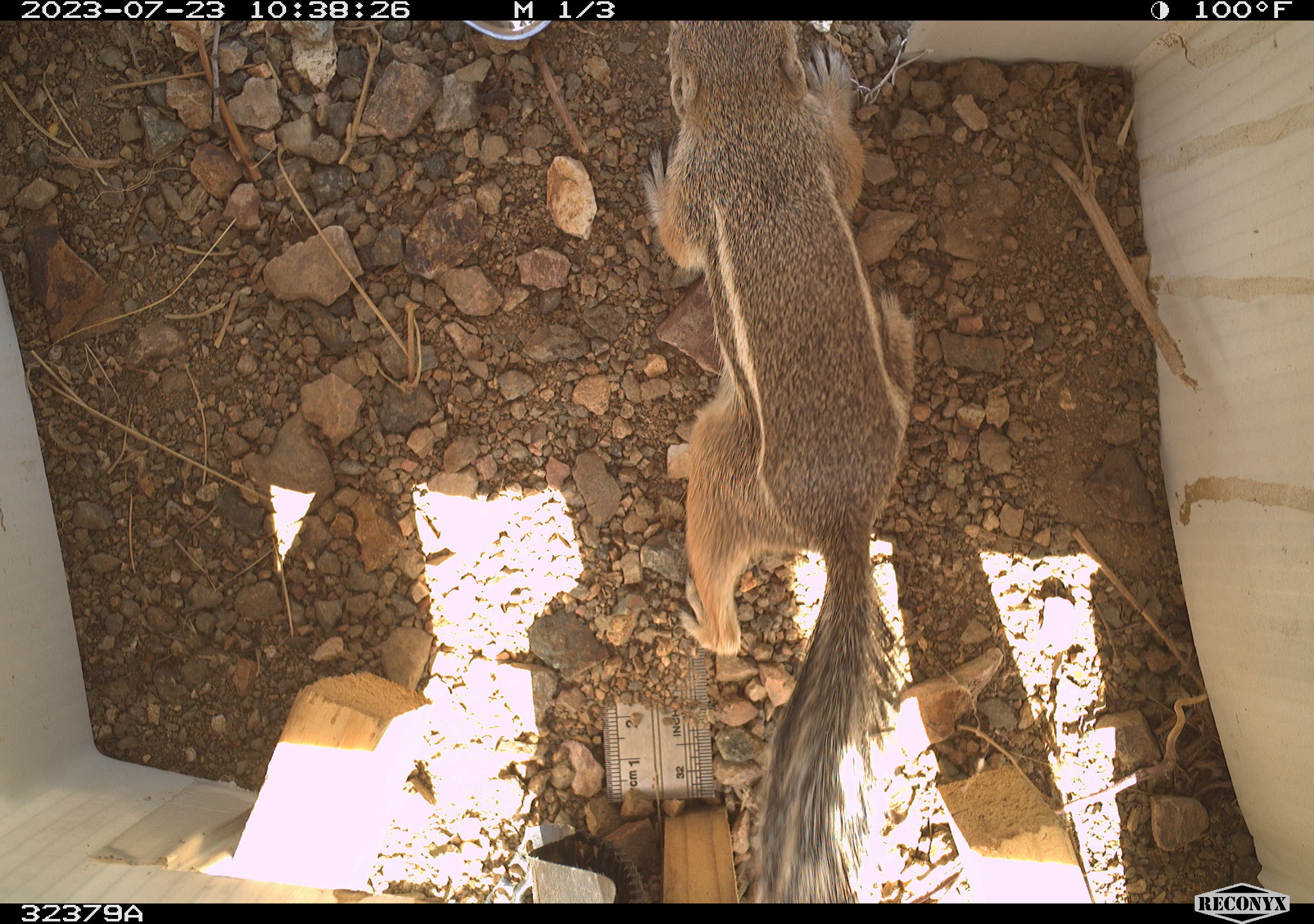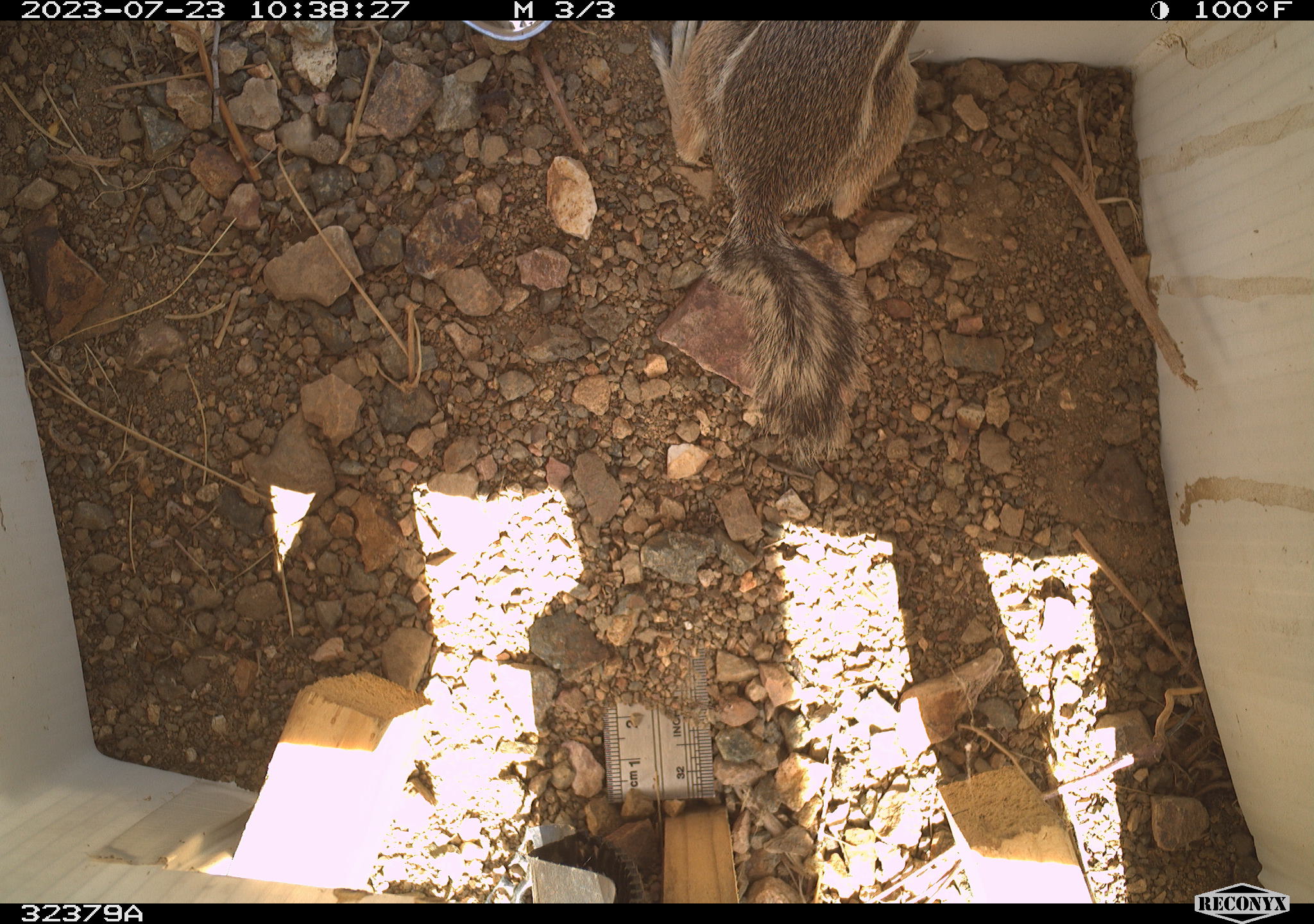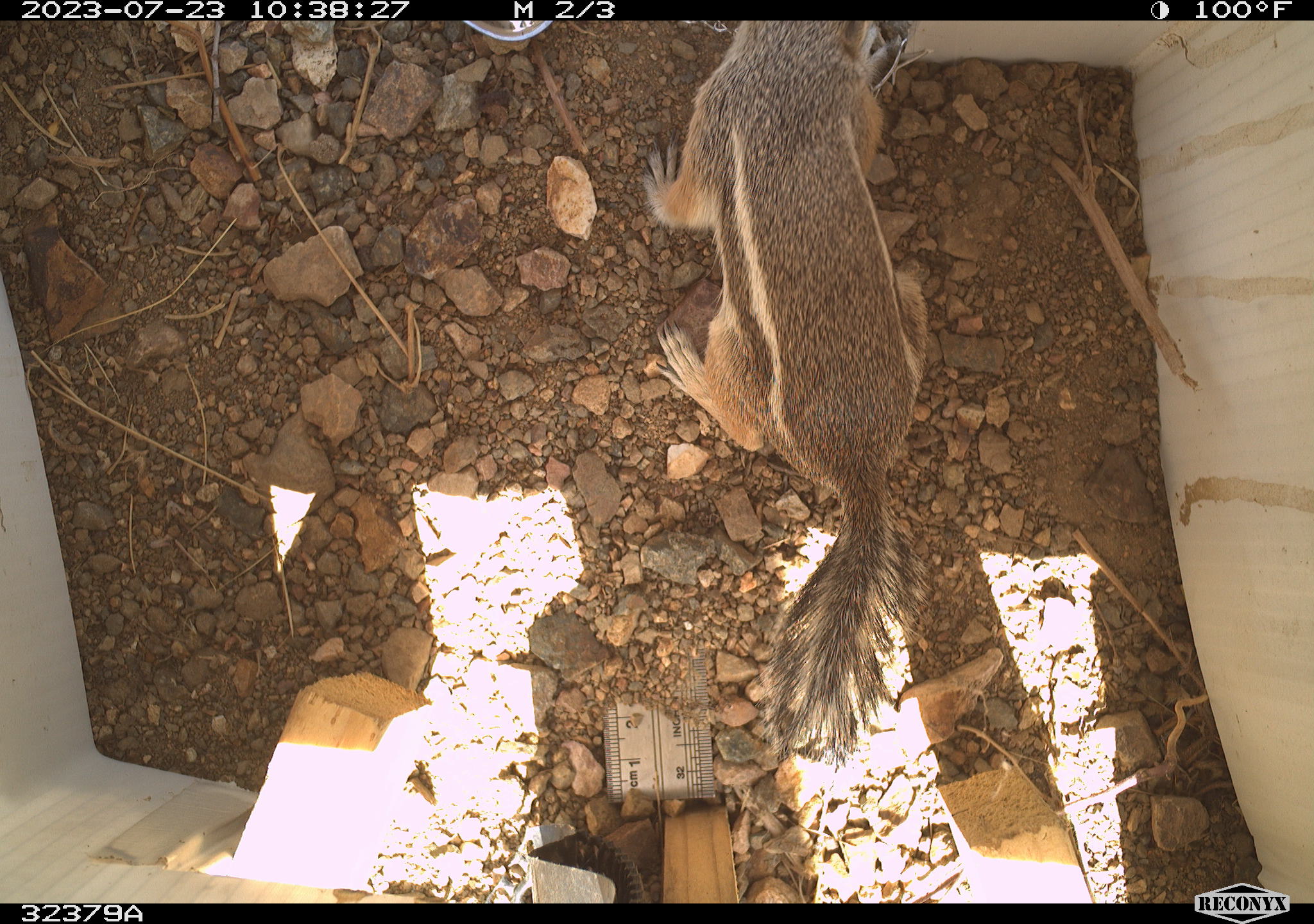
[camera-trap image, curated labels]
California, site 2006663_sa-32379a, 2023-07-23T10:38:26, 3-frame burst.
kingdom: Animalia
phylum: Chordata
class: Mammalia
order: Rodentia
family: Sciuridae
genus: Ammospermophilus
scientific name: Ammospermophilus leucurus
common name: white-tailed antelope squirrel